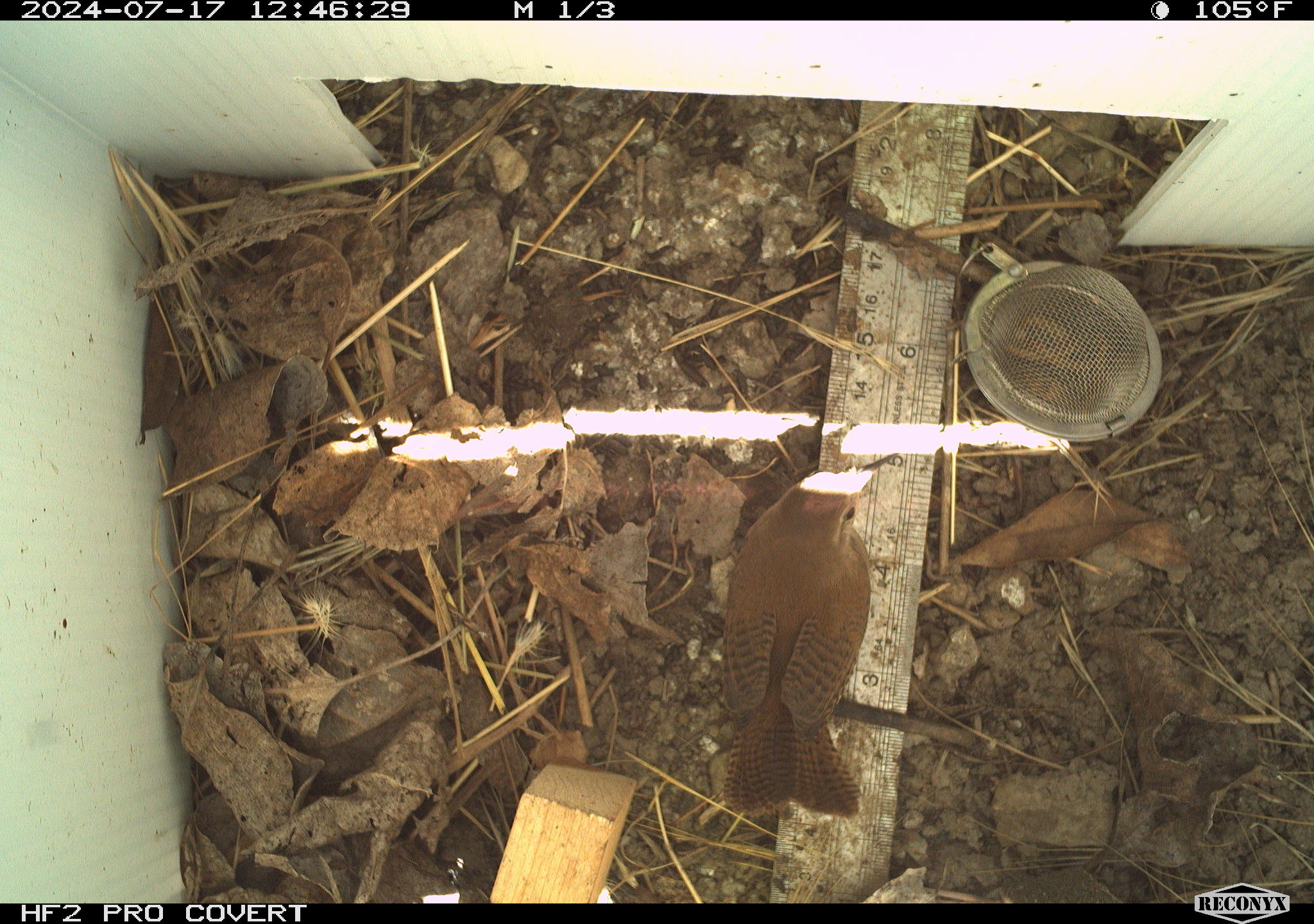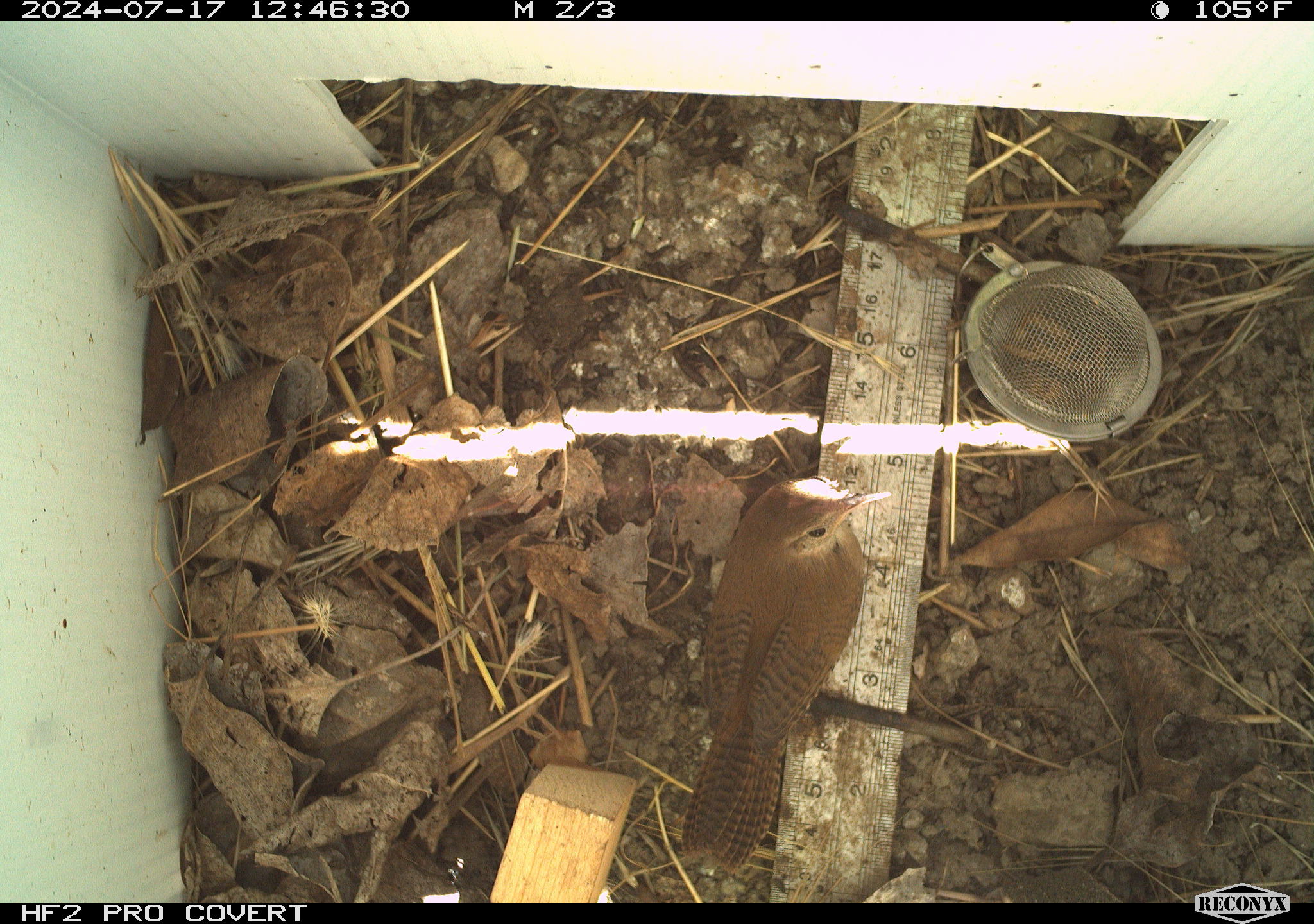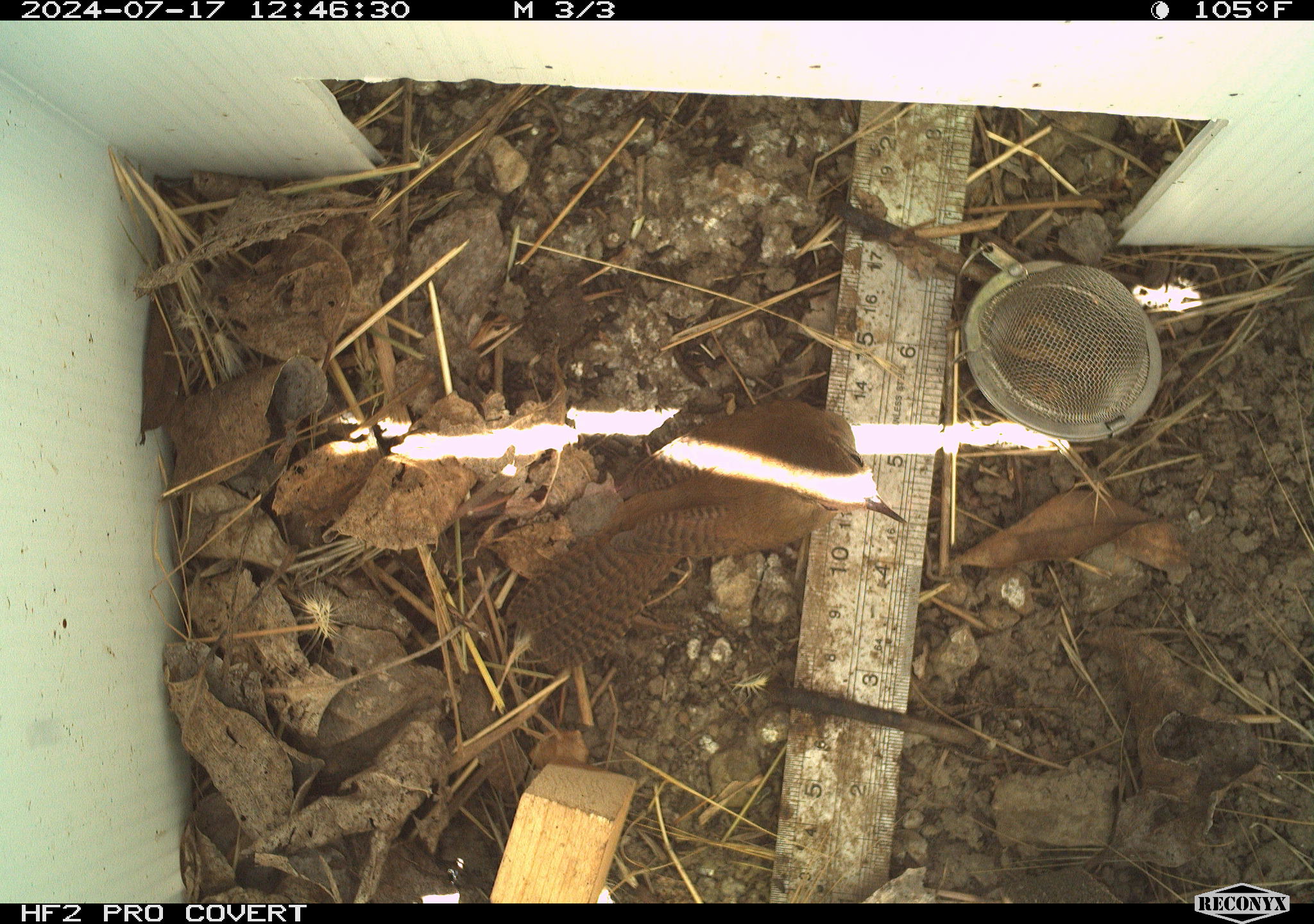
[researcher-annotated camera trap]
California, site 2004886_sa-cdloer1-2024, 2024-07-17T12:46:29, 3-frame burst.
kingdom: Animalia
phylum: Chordata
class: Aves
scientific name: Aves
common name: bird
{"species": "bird (Aves)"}